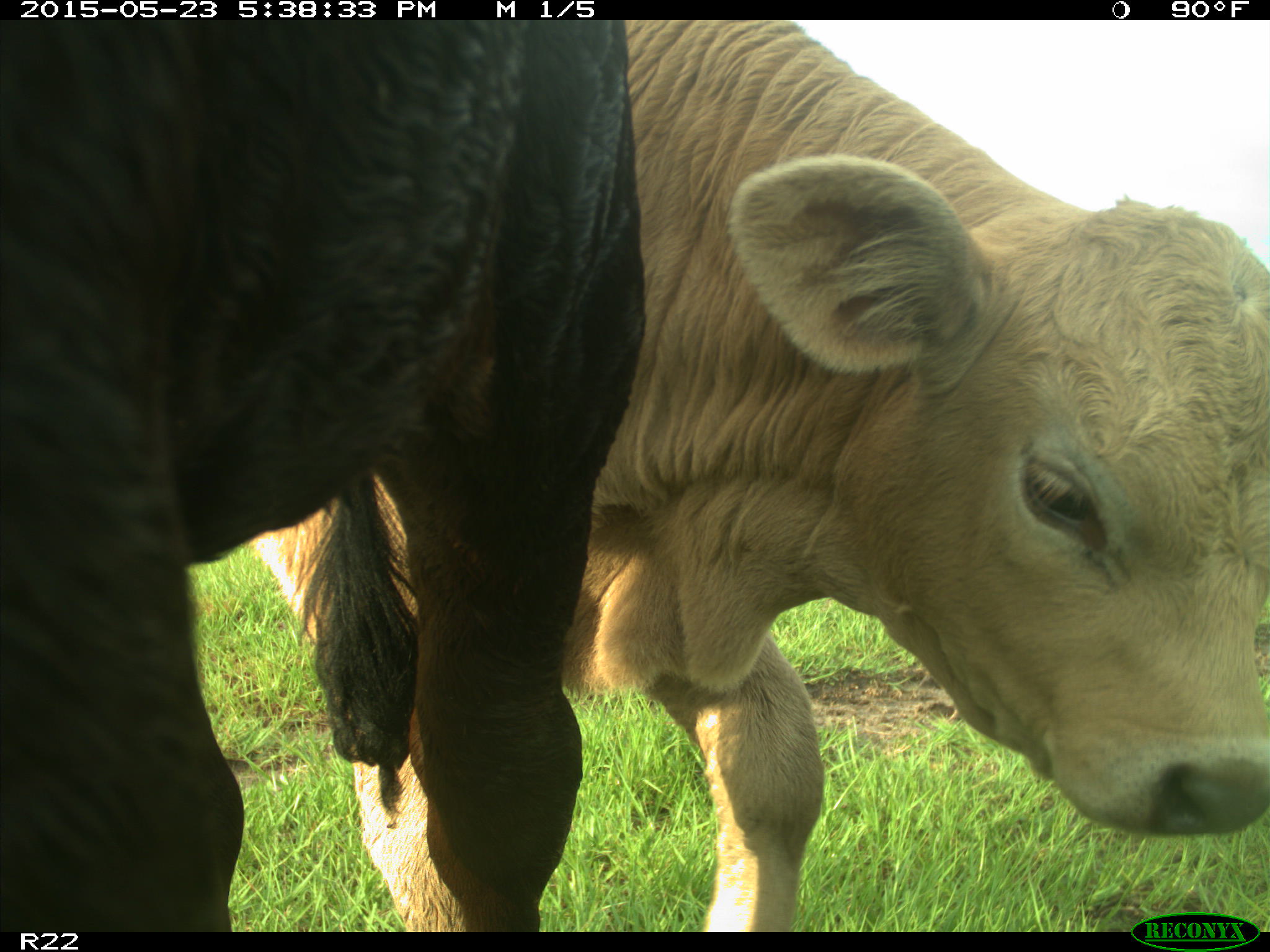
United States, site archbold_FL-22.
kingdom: Animalia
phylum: Chordata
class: Mammalia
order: Artiodactyla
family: Bovidae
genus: Bos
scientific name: Bos taurus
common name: domestic cow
Bos taurus (domestic cow).